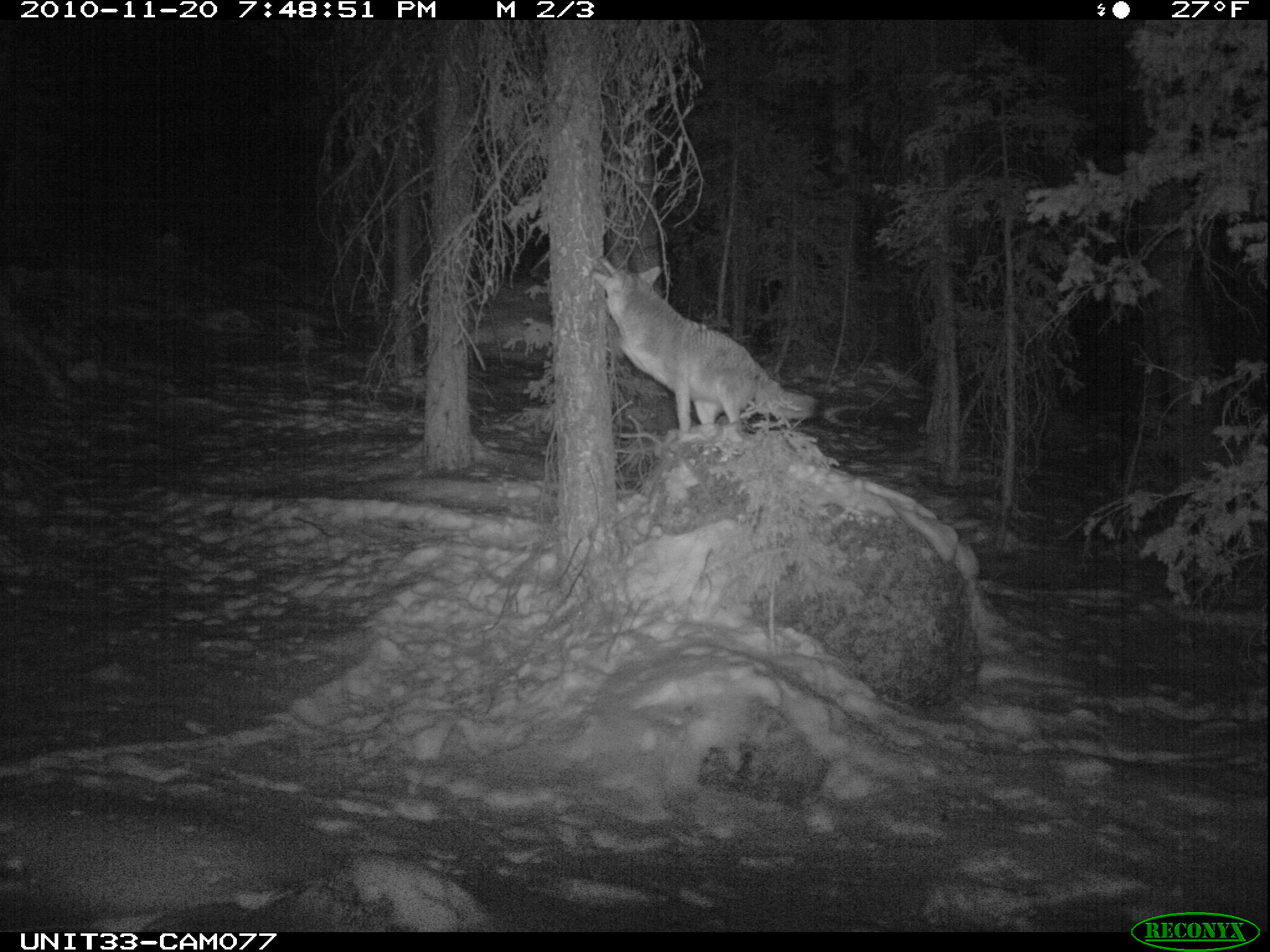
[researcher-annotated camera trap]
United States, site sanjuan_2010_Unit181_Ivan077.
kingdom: Animalia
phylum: Chordata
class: Mammalia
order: Carnivora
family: Canidae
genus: Canis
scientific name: Canis latrans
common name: coyote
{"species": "Canis latrans (coyote)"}